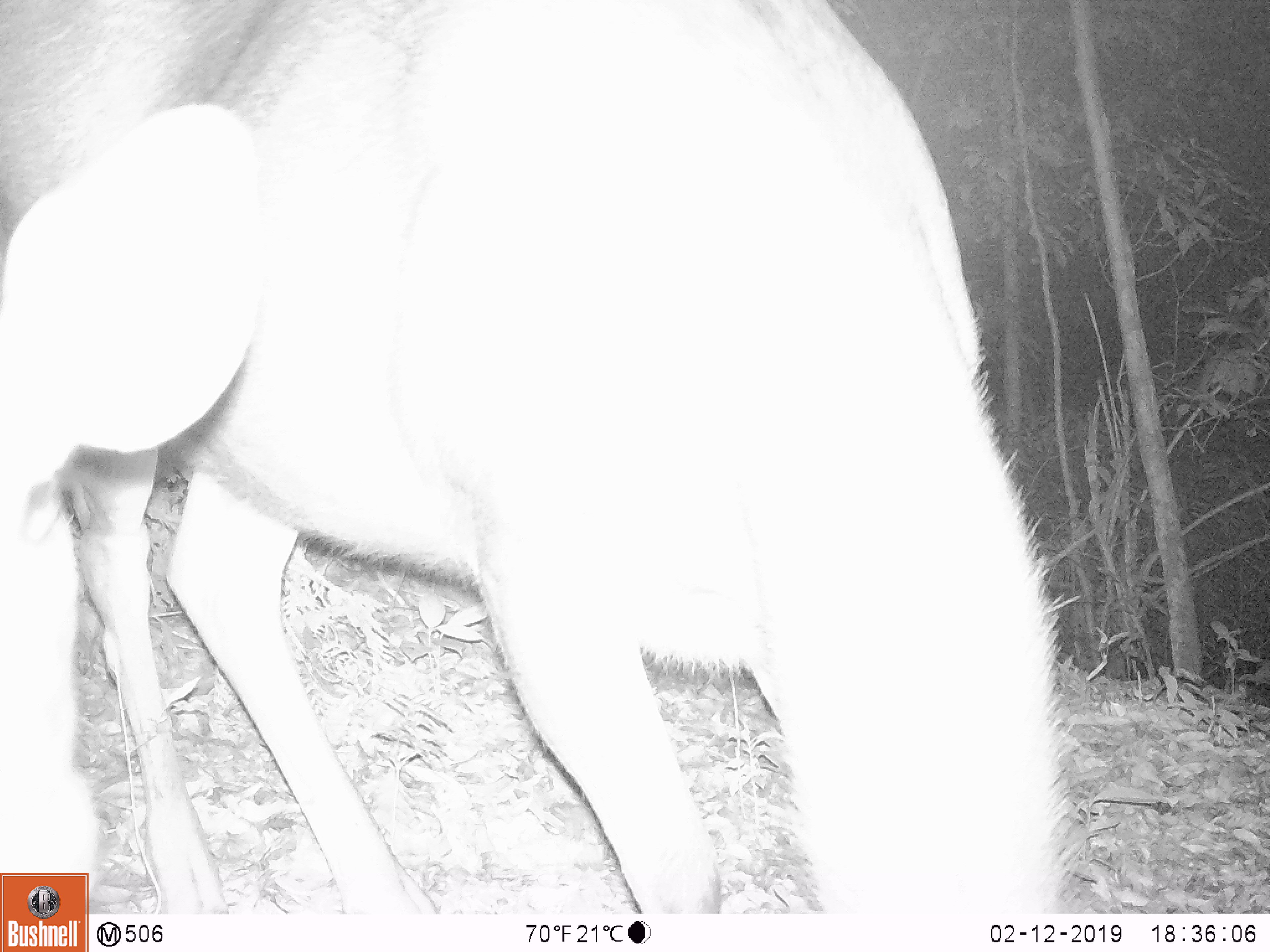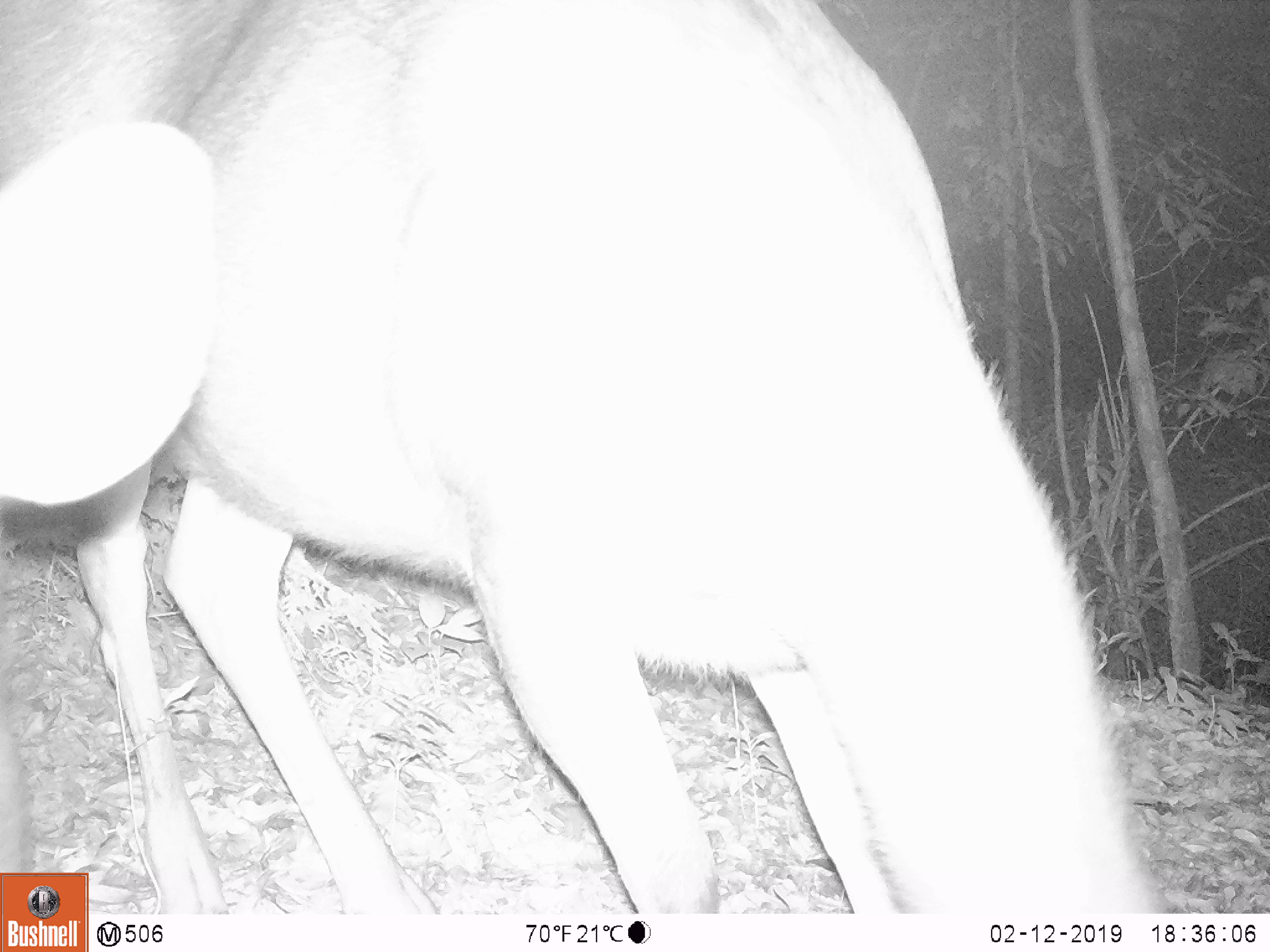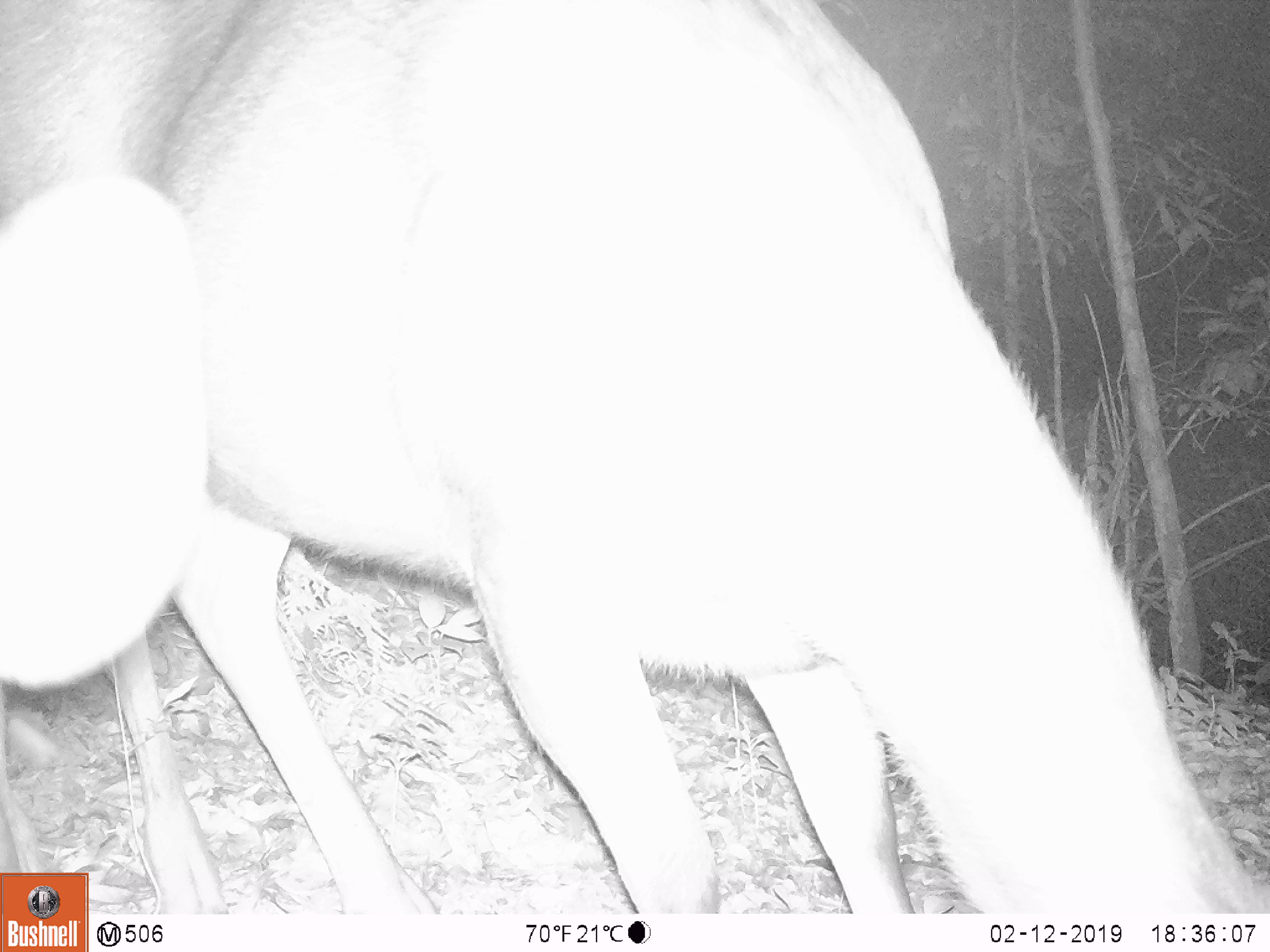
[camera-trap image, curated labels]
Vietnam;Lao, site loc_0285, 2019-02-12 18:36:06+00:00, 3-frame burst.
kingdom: Animalia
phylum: Chordata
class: Mammalia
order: Artiodactyla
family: Cervidae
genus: Rusa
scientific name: Rusa unicolor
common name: sambar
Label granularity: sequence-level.